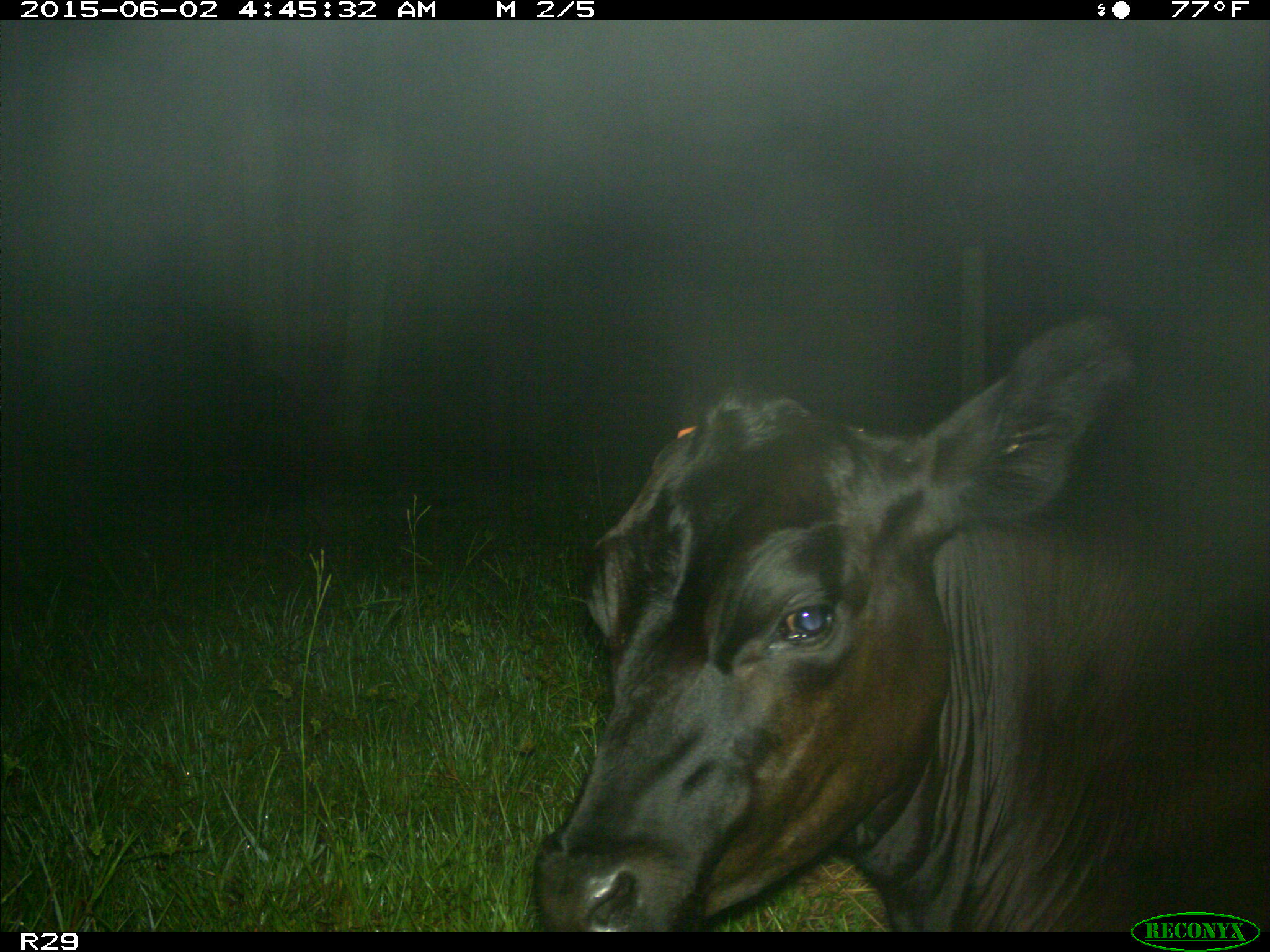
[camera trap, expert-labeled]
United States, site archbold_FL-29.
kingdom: Animalia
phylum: Chordata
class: Mammalia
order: Artiodactyla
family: Bovidae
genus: Bos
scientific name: Bos taurus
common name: domestic cow